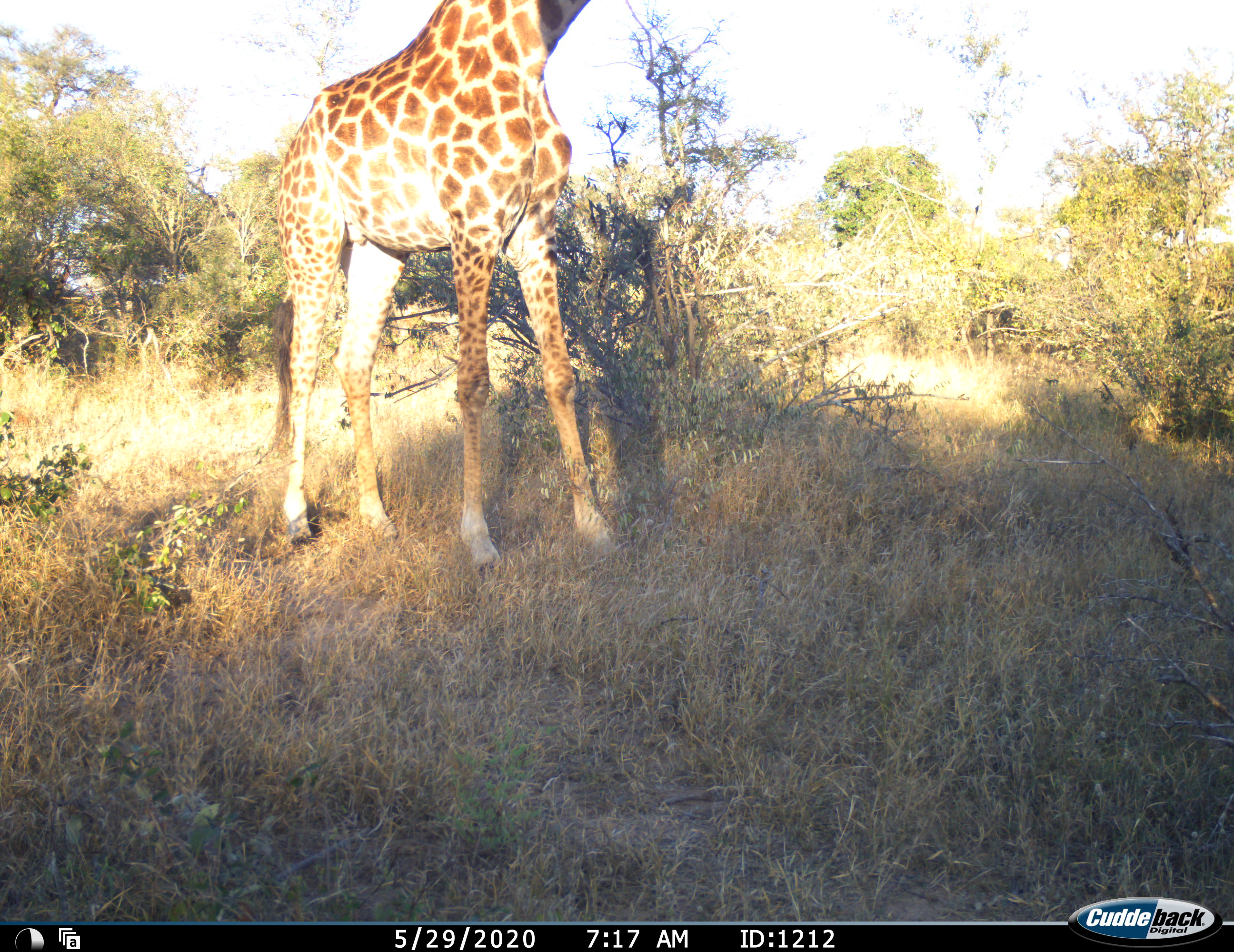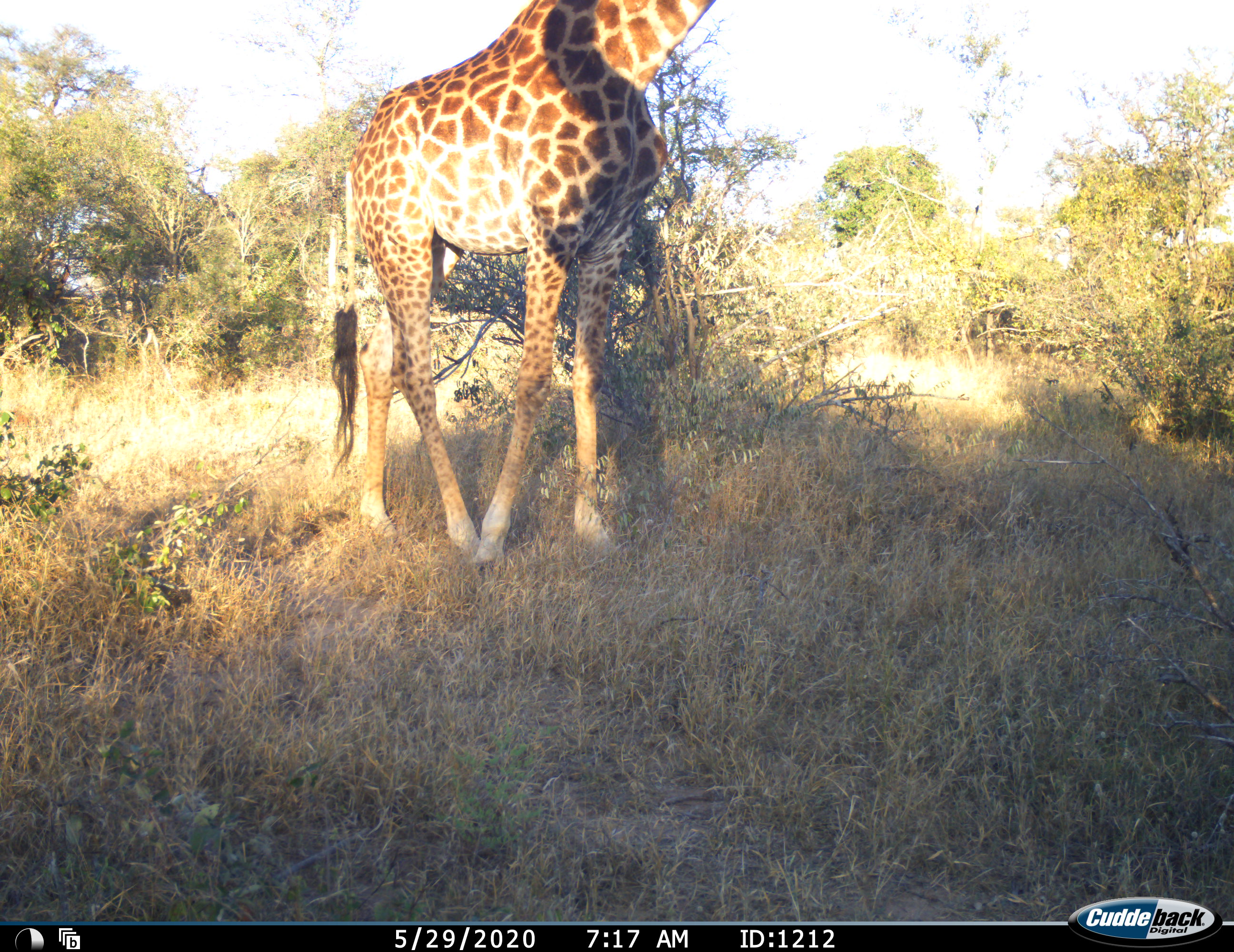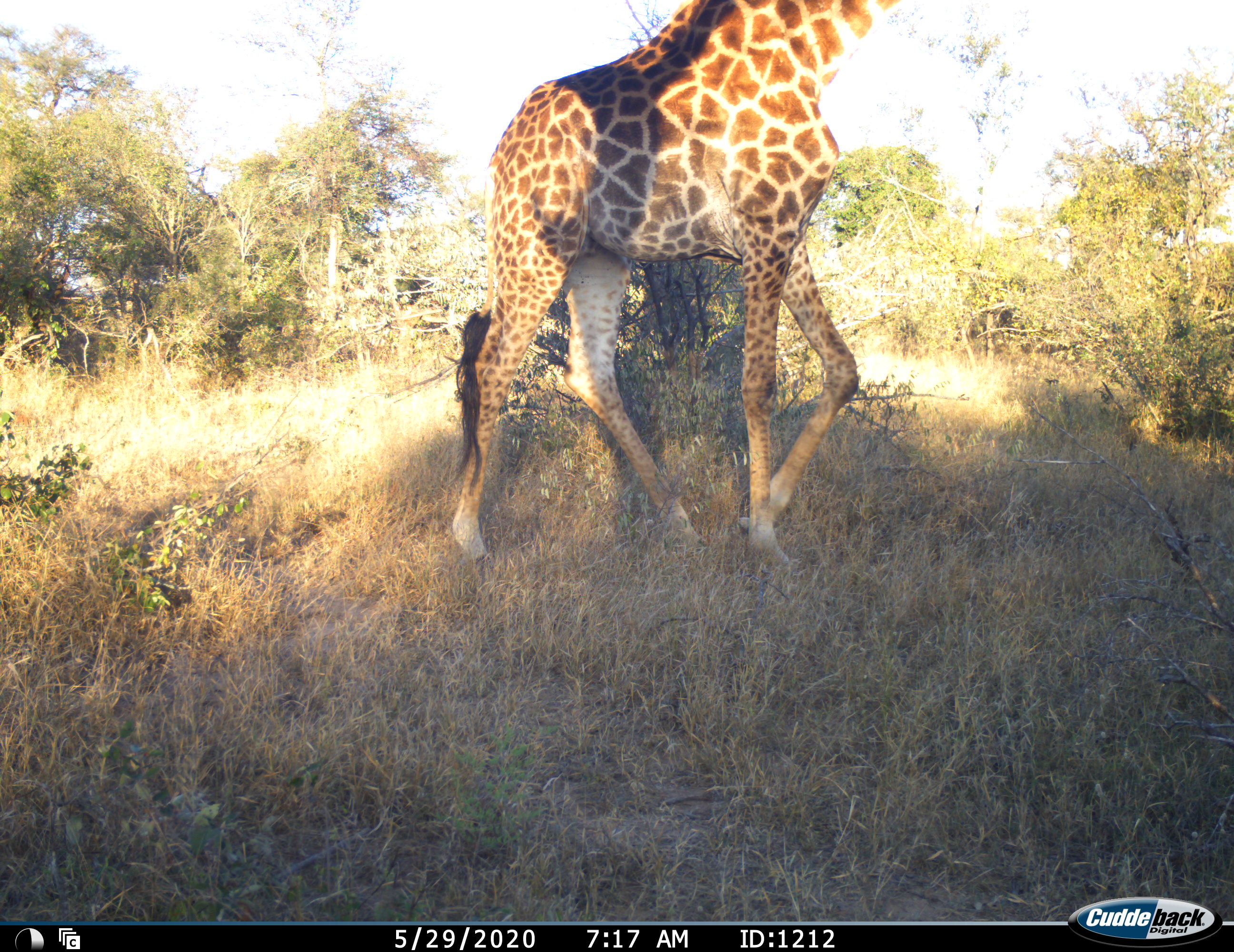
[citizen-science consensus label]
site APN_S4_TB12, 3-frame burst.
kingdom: Animalia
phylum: Chordata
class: Mammalia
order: Artiodactyla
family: Giraffidae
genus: Giraffa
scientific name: Giraffa camelopardalis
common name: giraffe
Giraffe (Giraffa camelopardalis), count 1. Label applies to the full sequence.